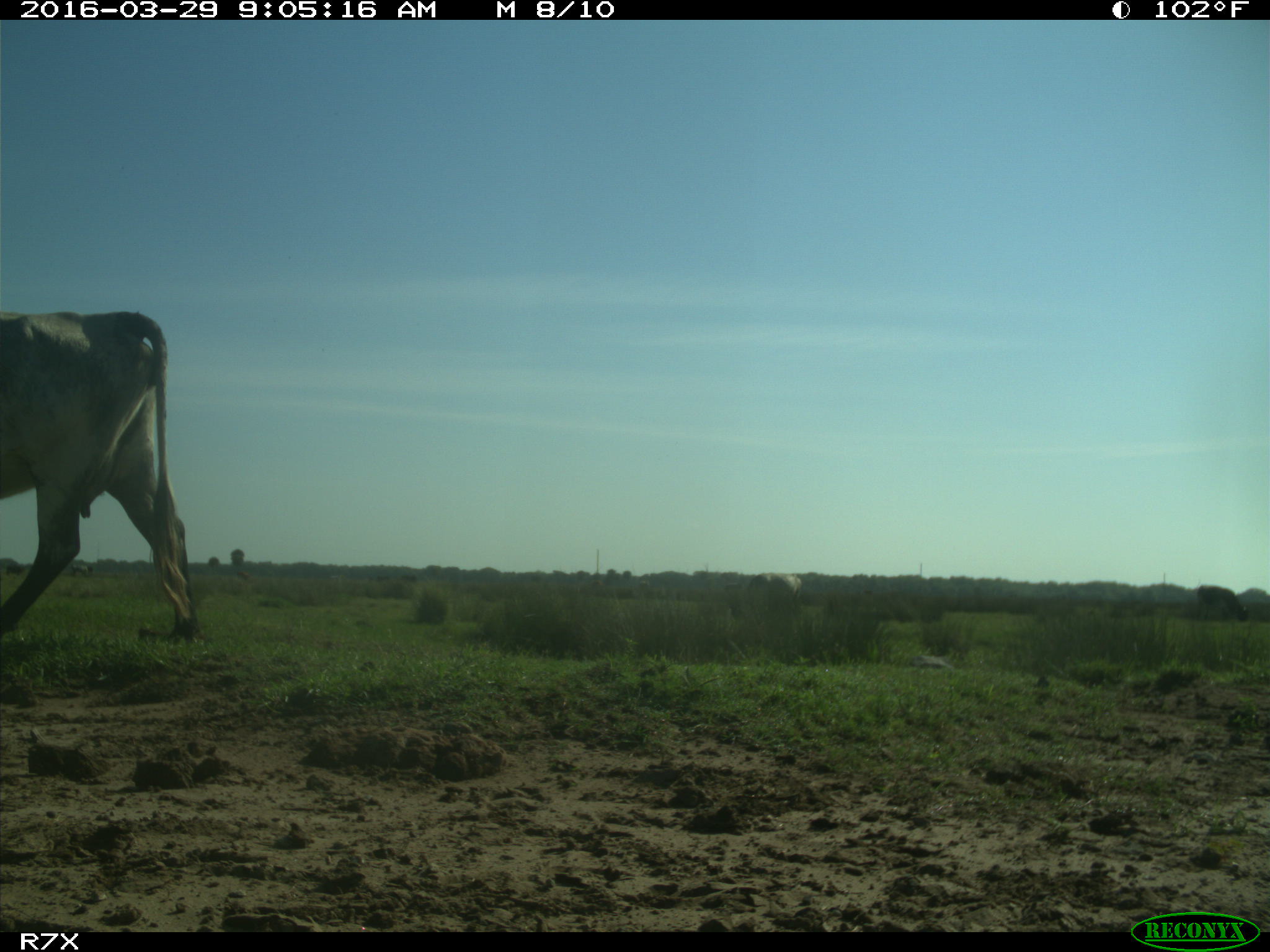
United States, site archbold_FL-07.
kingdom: Animalia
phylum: Chordata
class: Mammalia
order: Artiodactyla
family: Bovidae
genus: Bos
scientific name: Bos taurus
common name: domestic cow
Bos taurus (domestic cow).